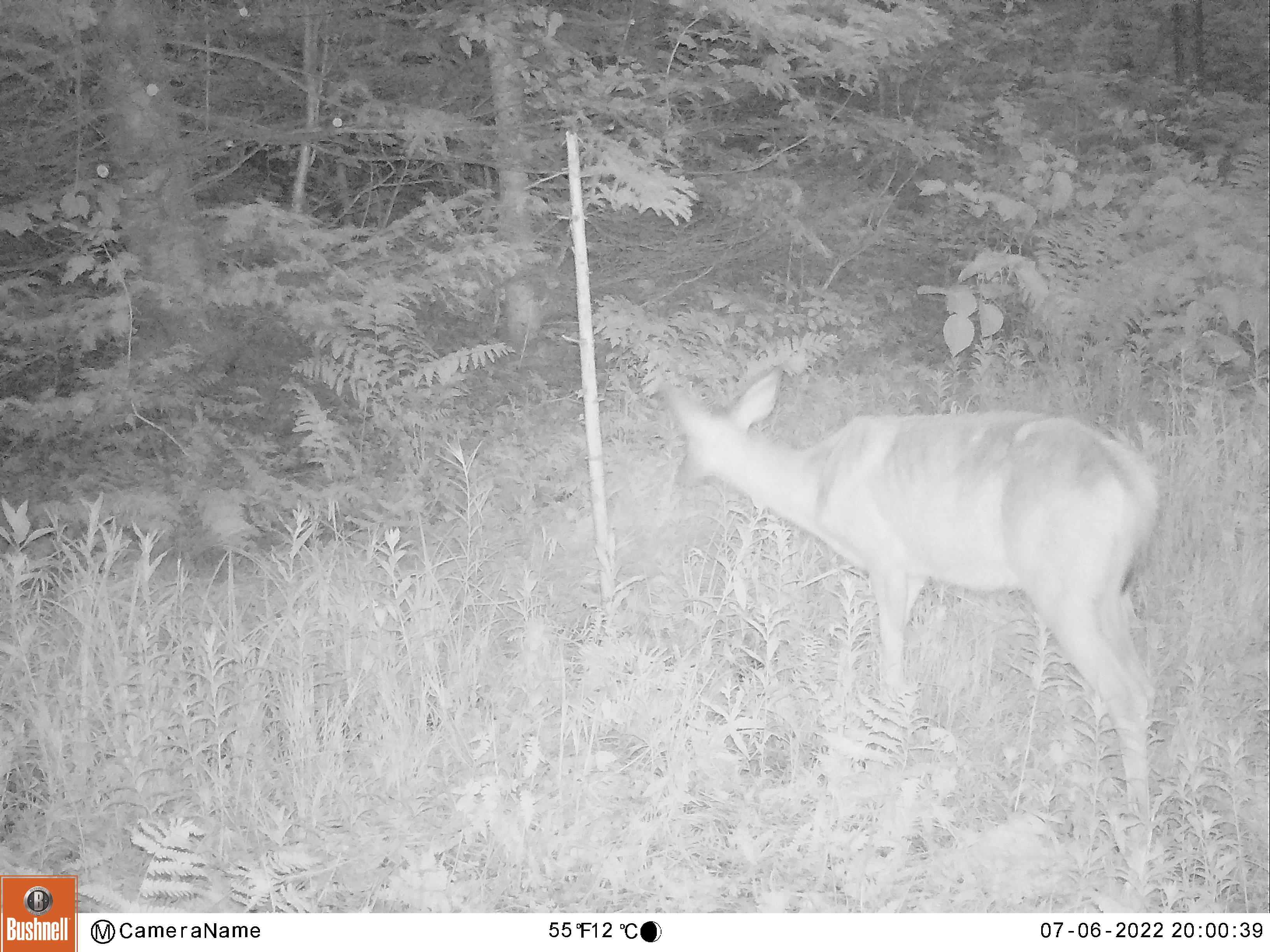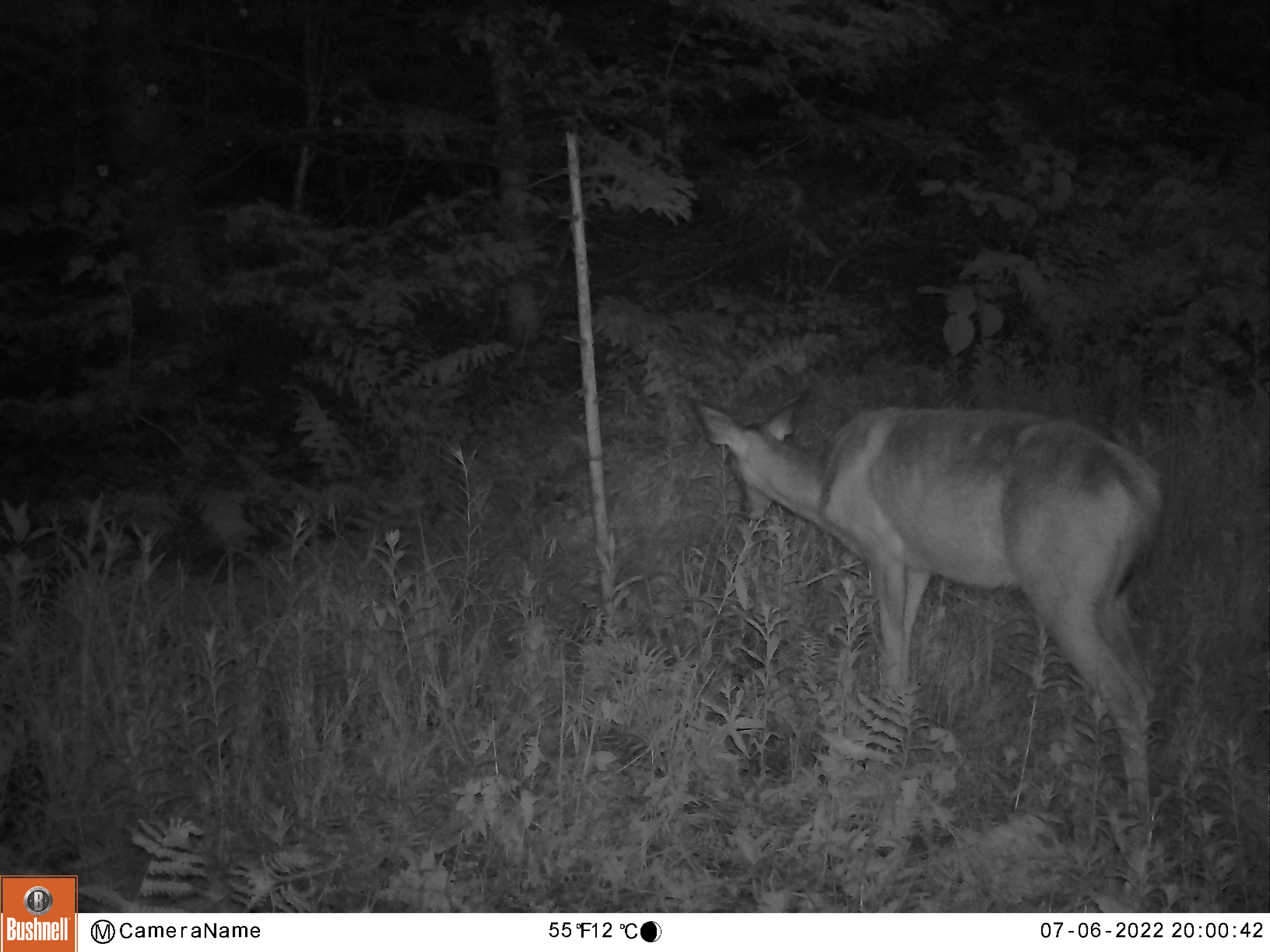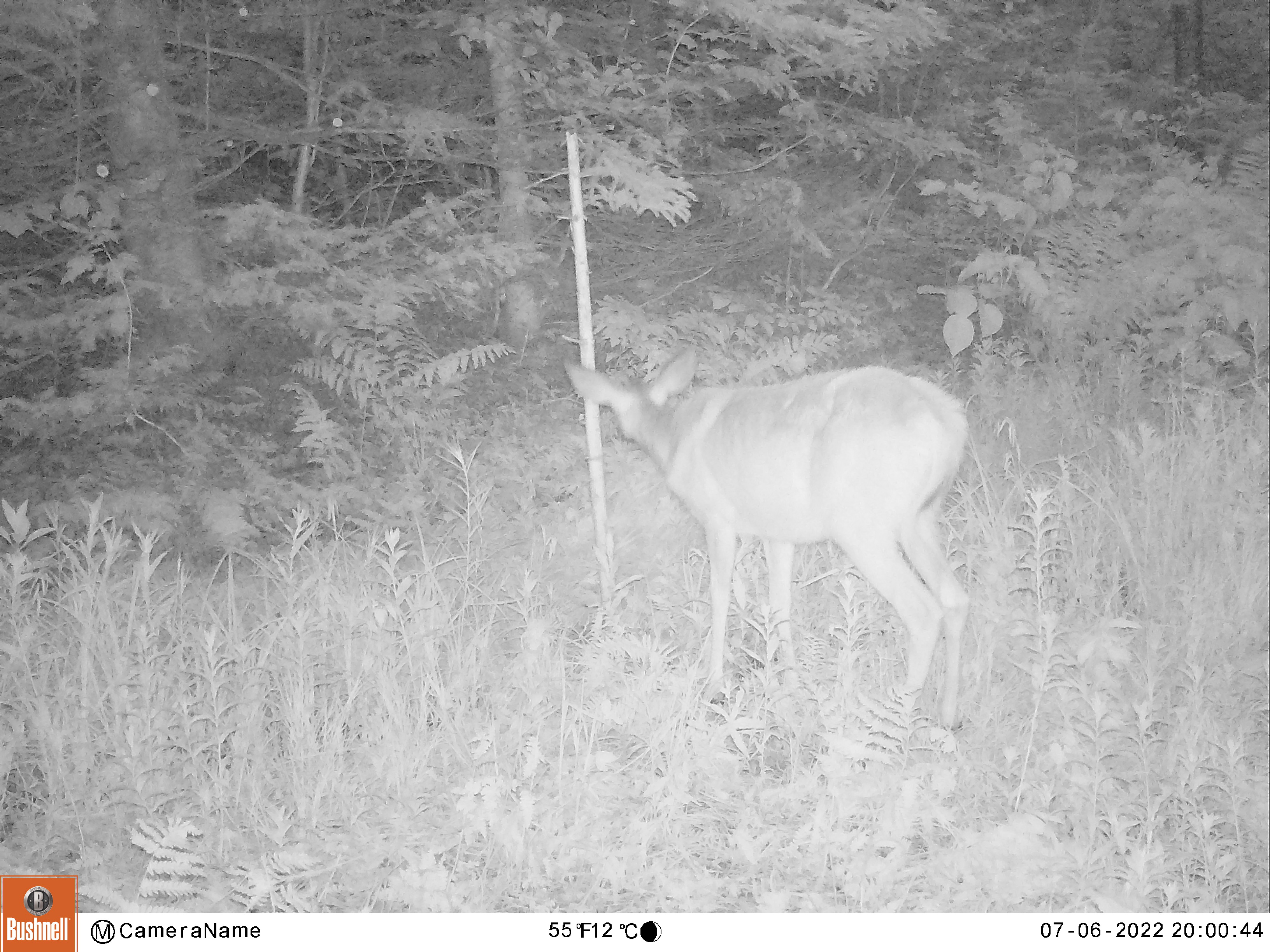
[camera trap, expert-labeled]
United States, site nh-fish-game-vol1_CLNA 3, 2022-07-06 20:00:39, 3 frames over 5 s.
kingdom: Animalia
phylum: Chordata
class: Mammalia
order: Artiodactyla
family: Cervidae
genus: Odocoileus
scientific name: Odocoileus virginianus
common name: white-tailed deer